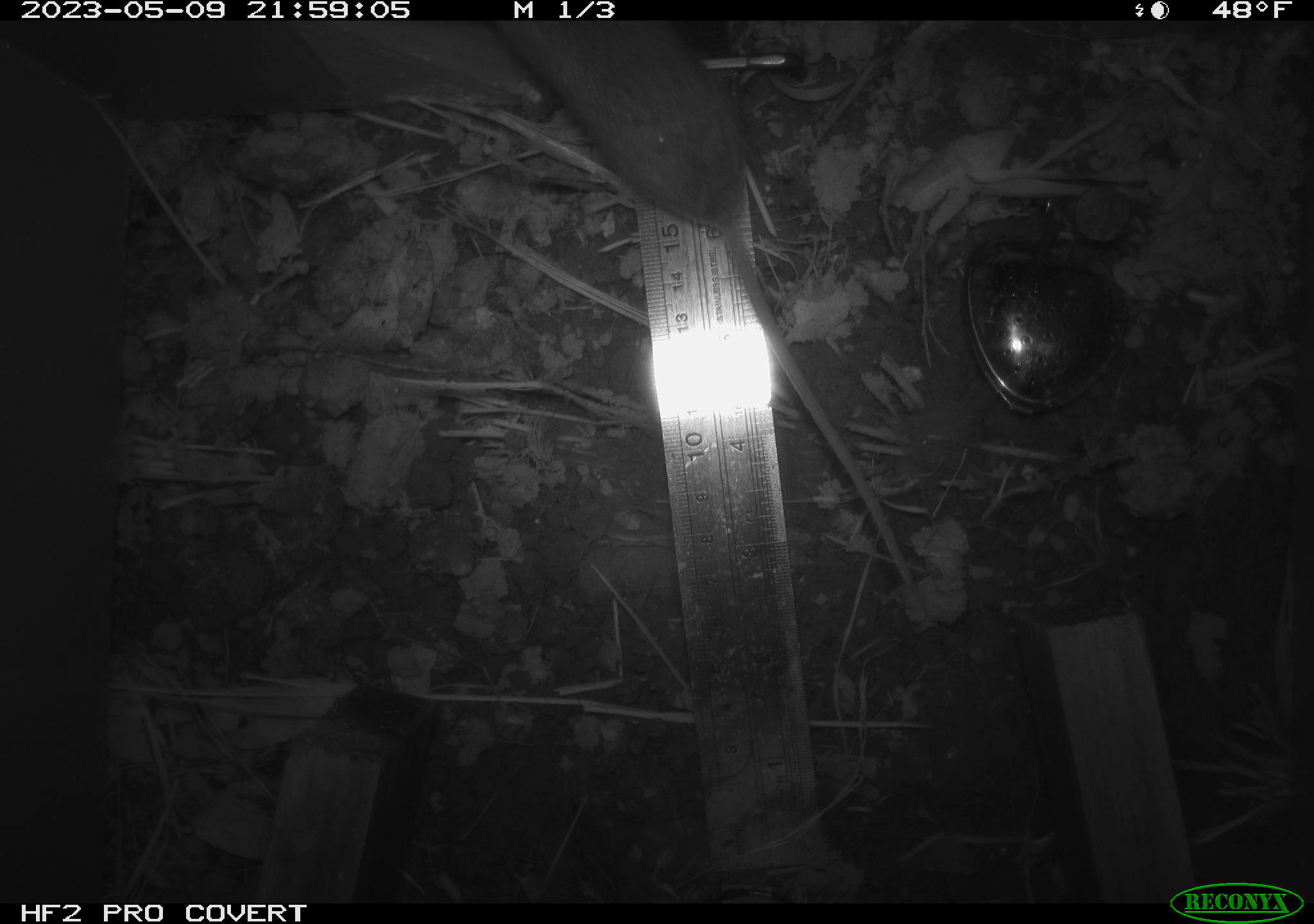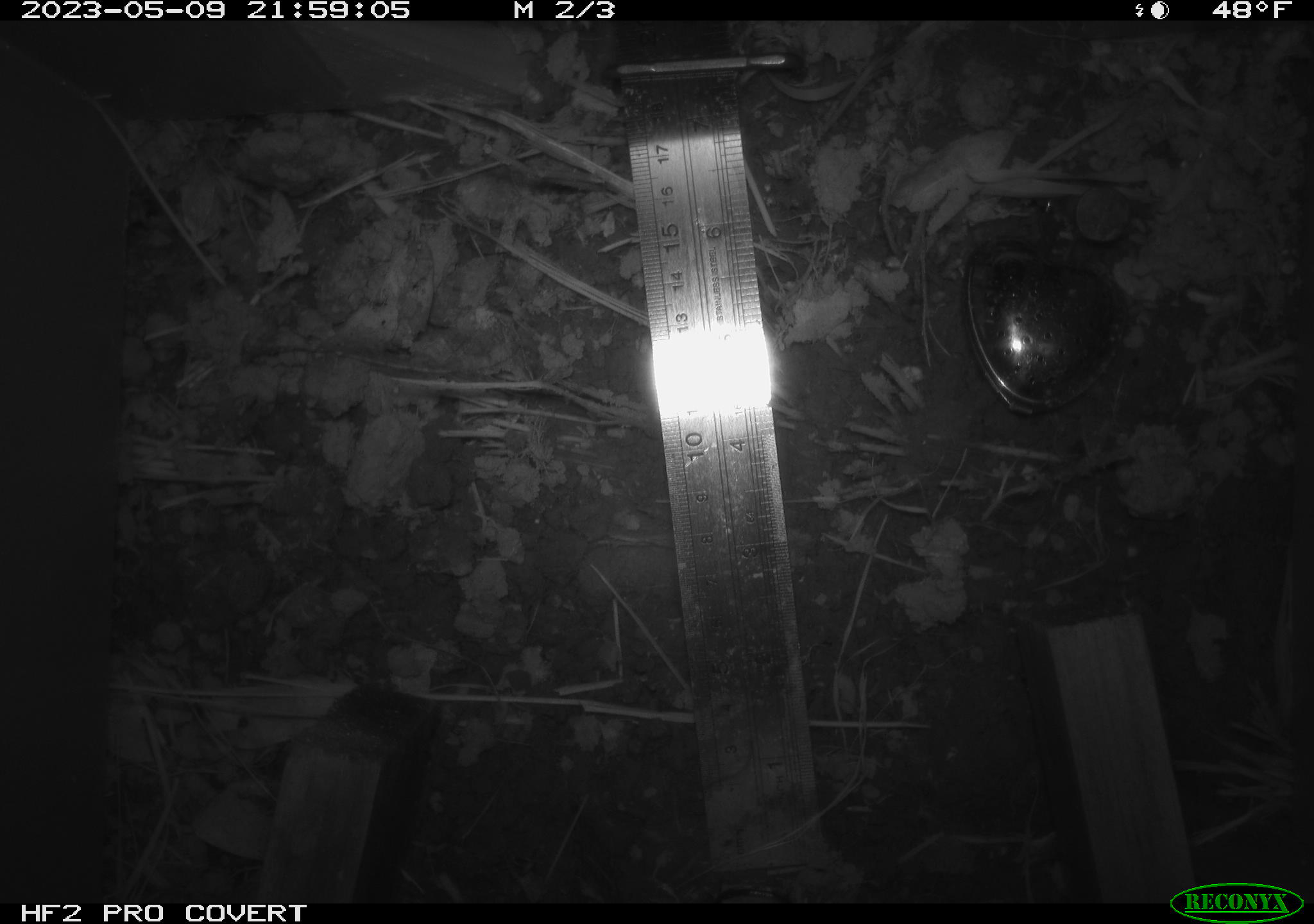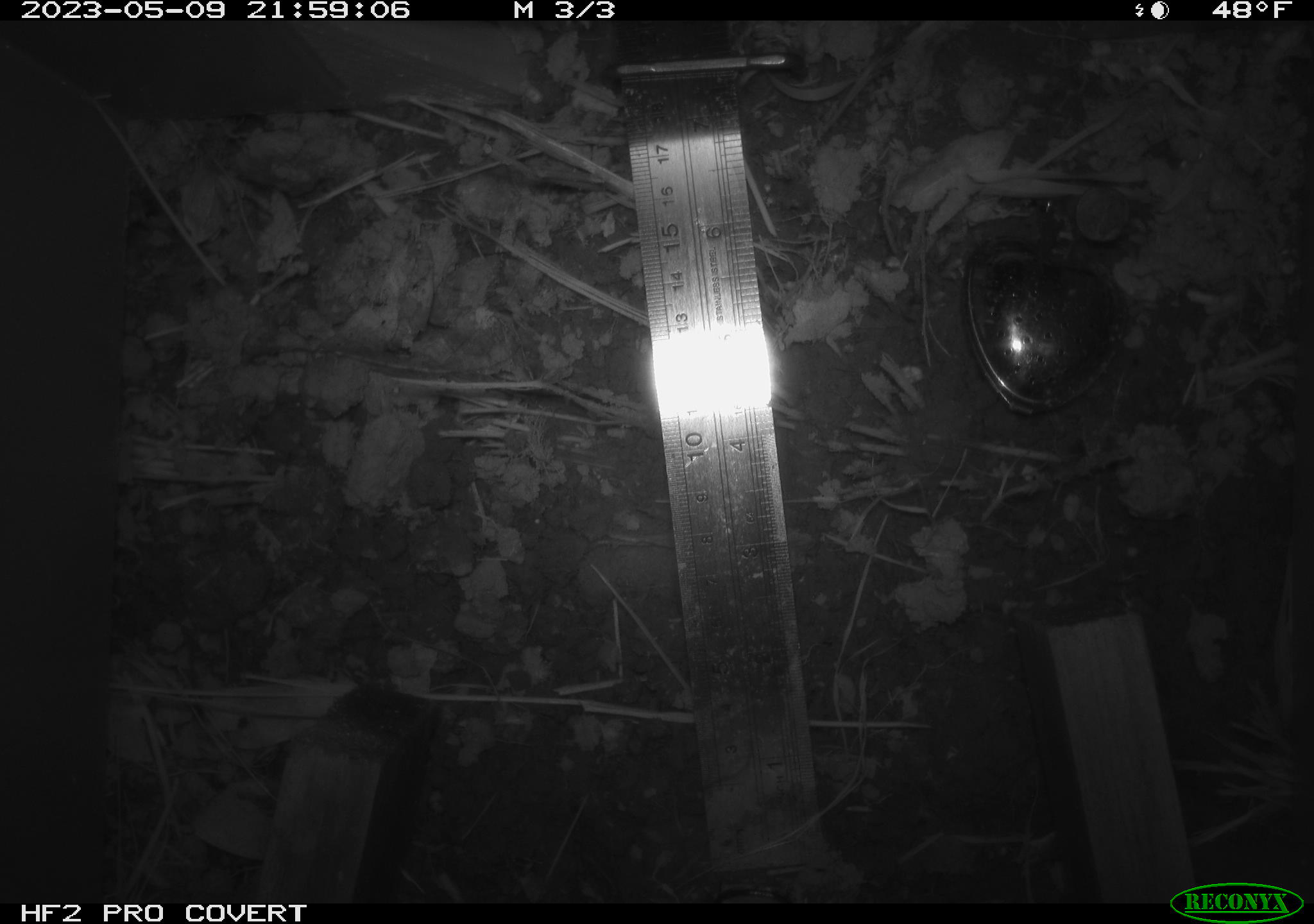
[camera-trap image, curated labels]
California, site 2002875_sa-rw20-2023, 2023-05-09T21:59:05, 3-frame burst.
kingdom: Animalia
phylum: Chordata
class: Mammalia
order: Rodentia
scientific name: Rodentia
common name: rodent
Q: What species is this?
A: Rodent (Rodentia).